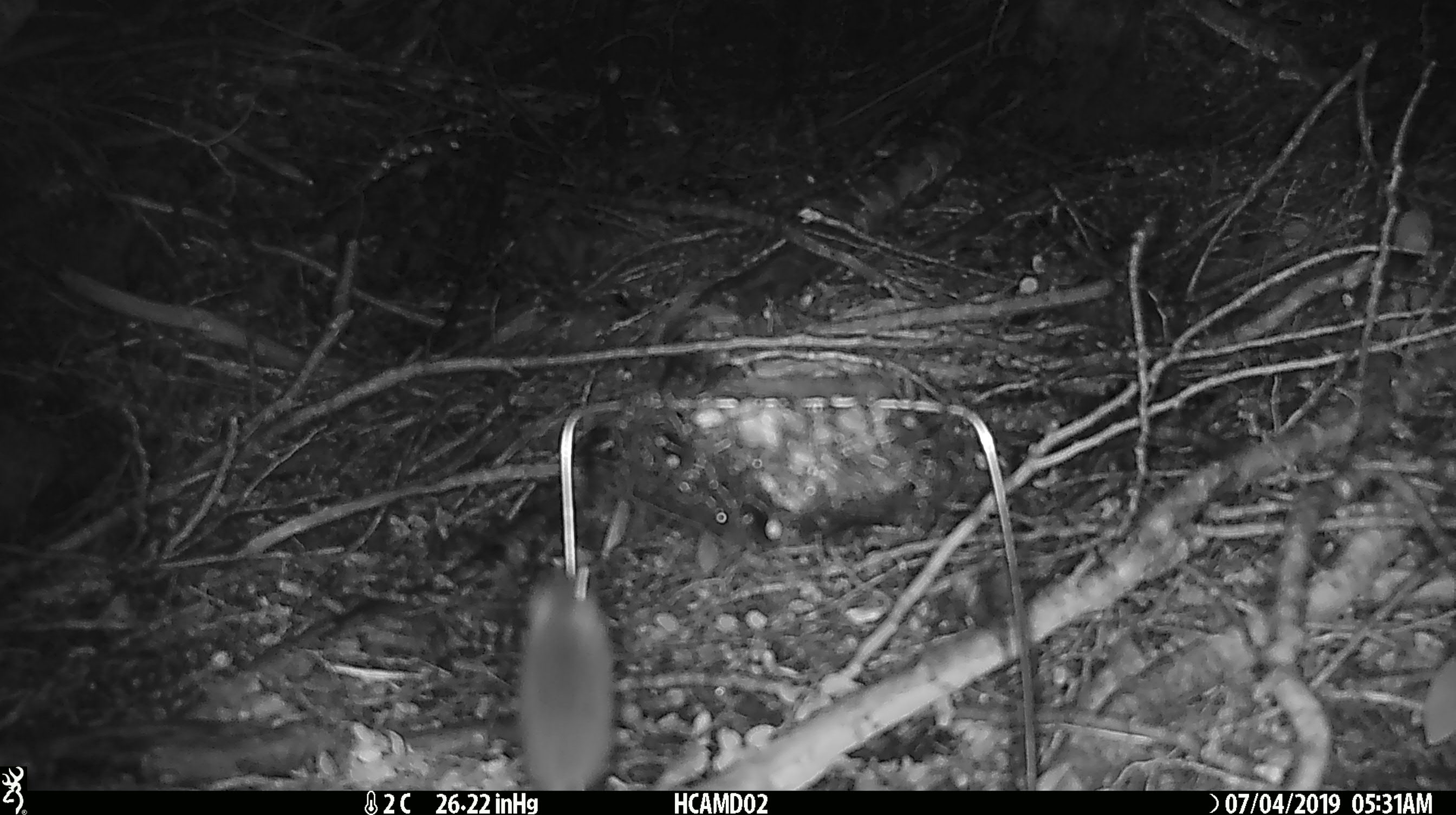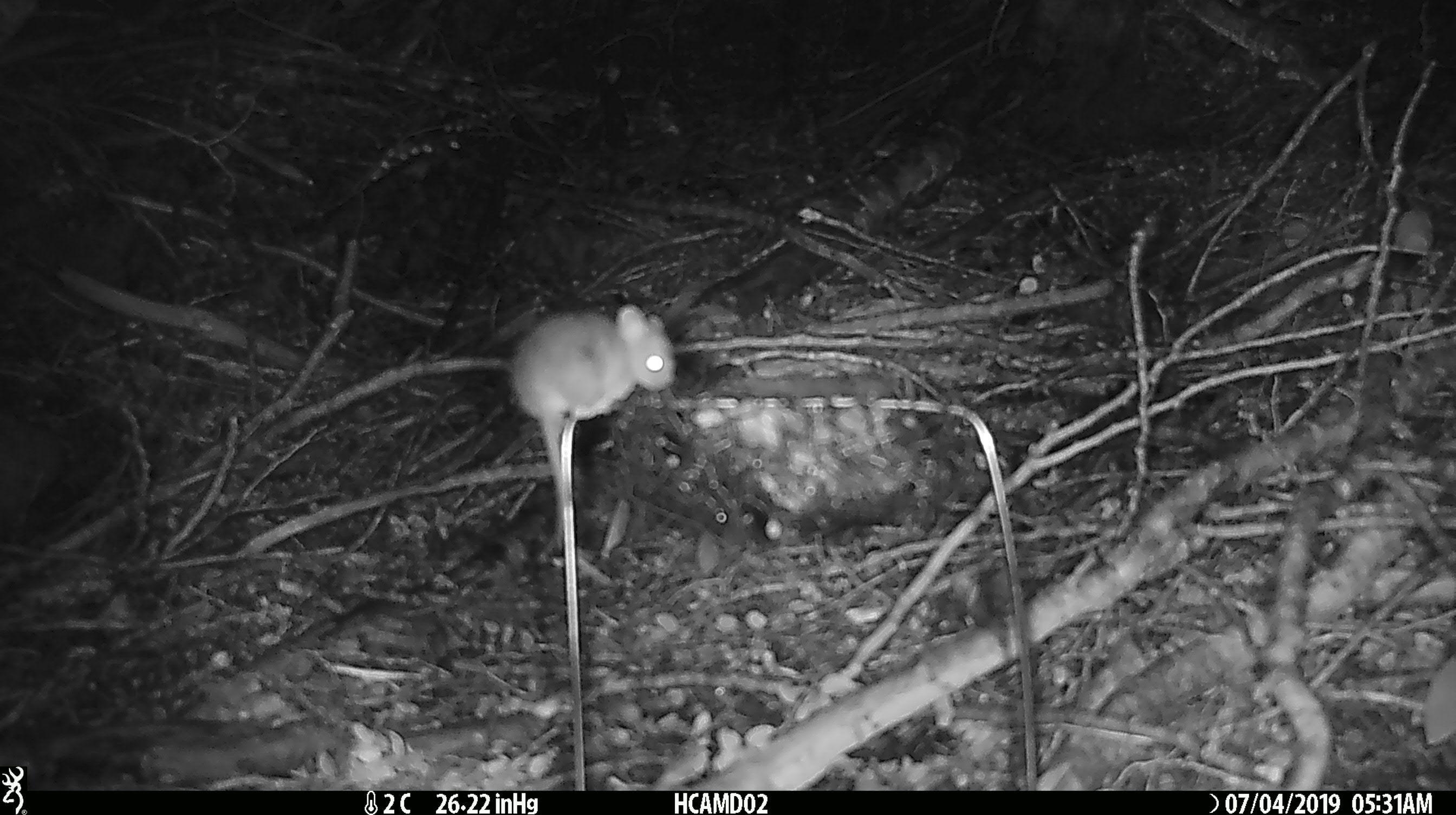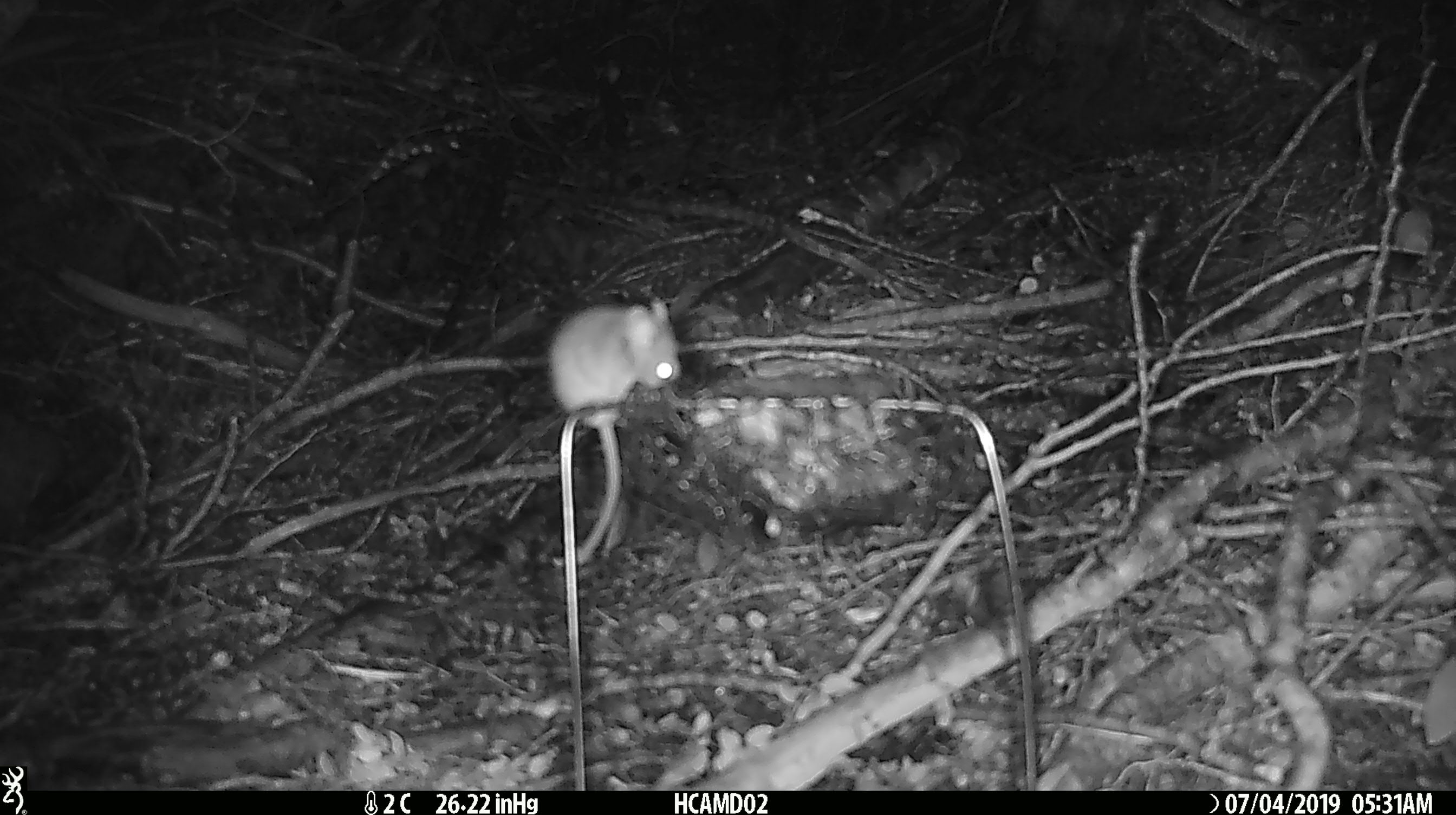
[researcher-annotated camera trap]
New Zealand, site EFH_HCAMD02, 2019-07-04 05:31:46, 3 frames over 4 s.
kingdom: Animalia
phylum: Chordata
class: Mammalia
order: Rodentia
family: Muridae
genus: Mus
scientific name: Mus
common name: mouse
Mouse (Mus).